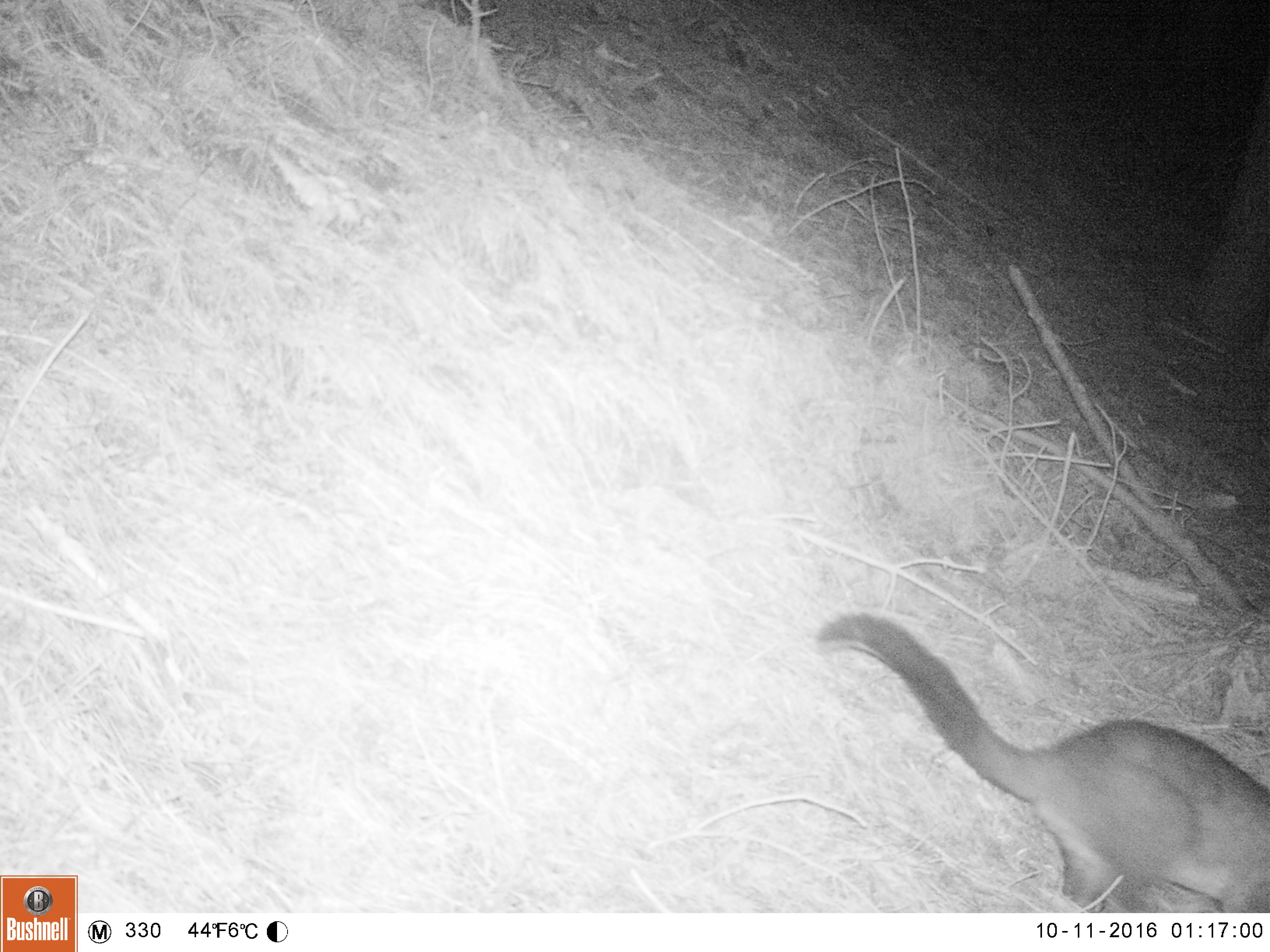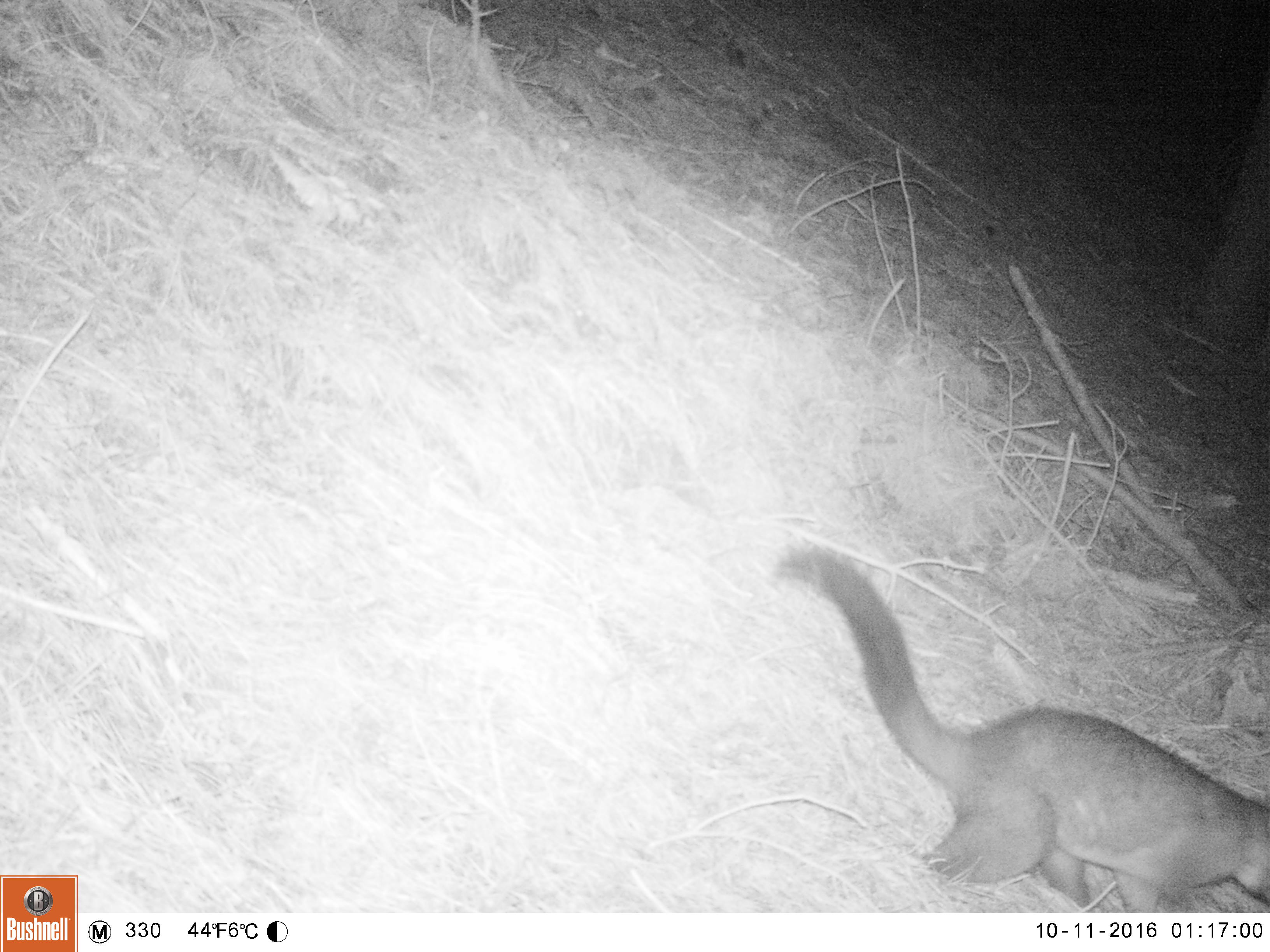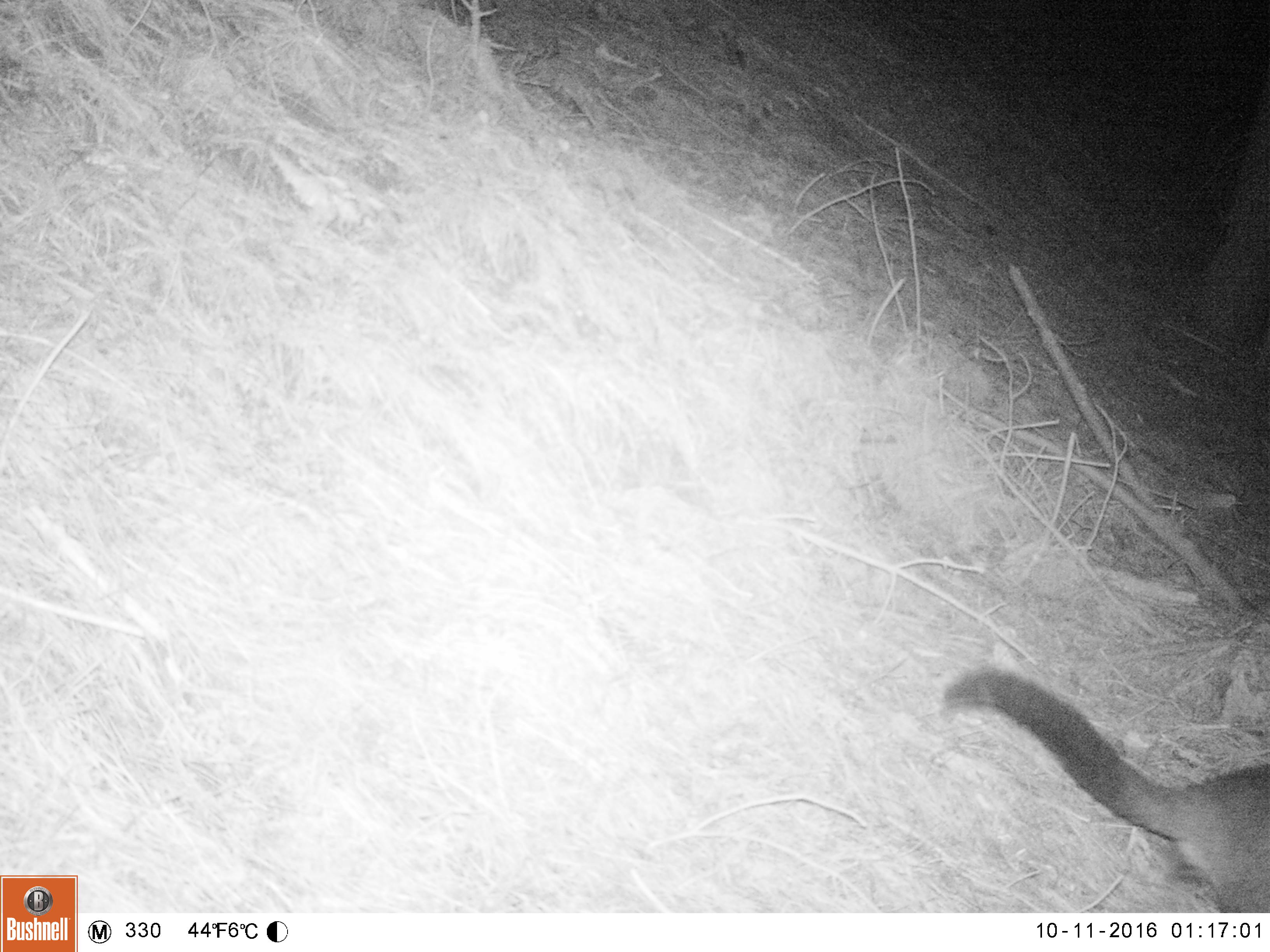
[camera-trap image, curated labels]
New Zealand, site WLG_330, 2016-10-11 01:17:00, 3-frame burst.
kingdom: Animalia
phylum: Chordata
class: Mammalia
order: Diprotodontia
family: Phalangeridae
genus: Trichosurus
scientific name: Trichosurus vulpecula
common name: common brushtail possum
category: possum